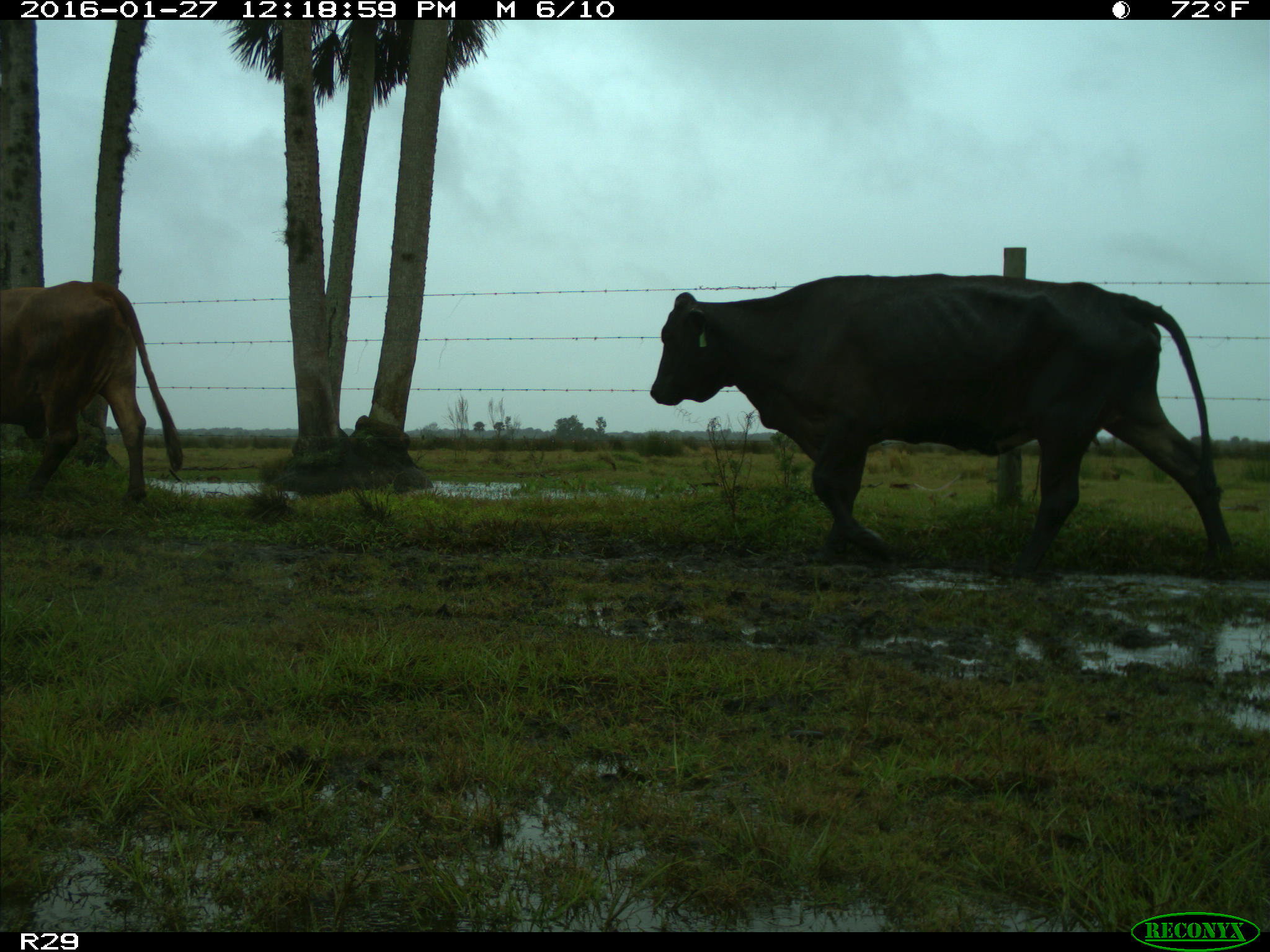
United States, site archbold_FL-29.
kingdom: Animalia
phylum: Chordata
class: Mammalia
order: Artiodactyla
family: Bovidae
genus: Bos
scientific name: Bos taurus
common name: domestic cow